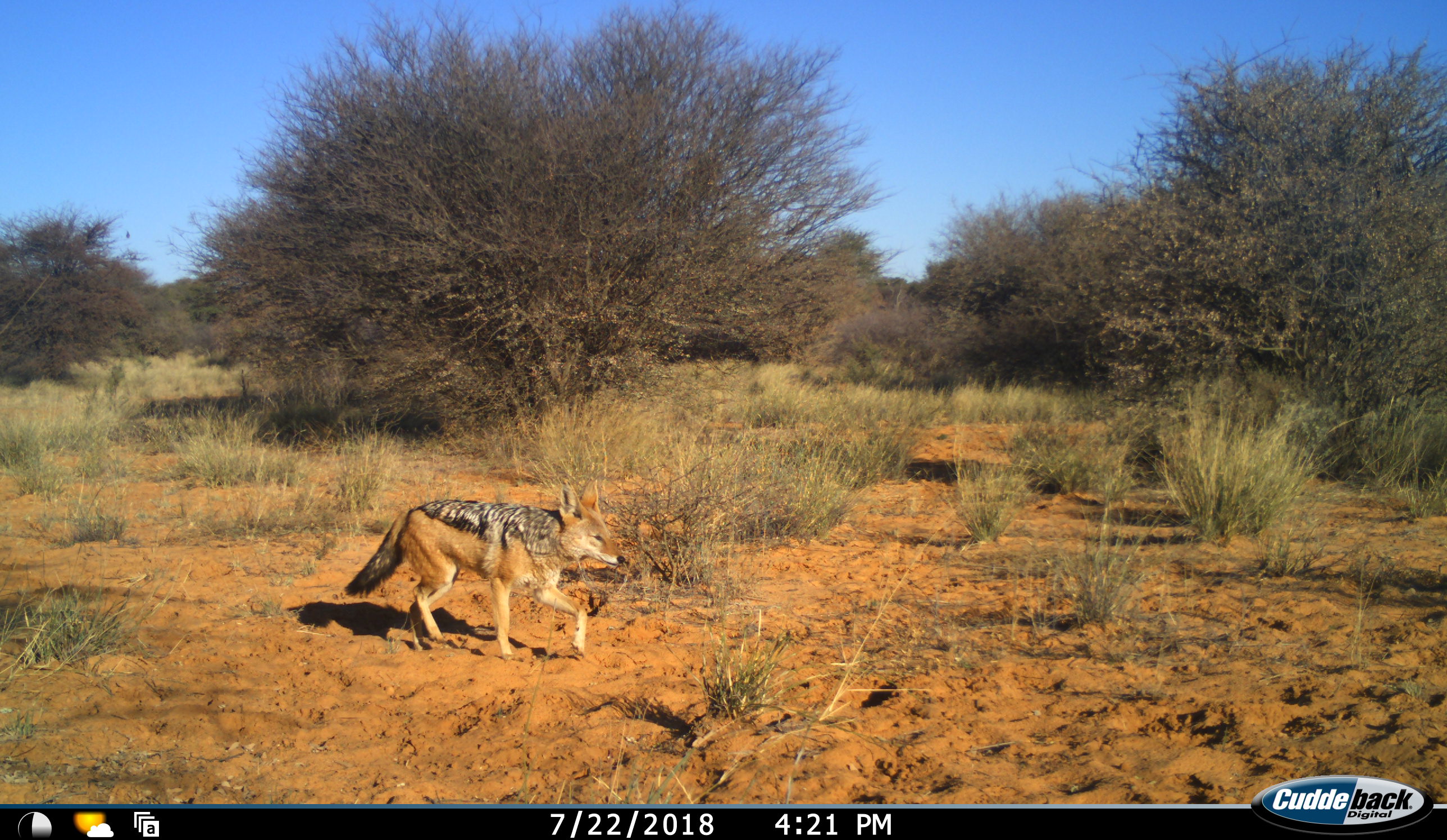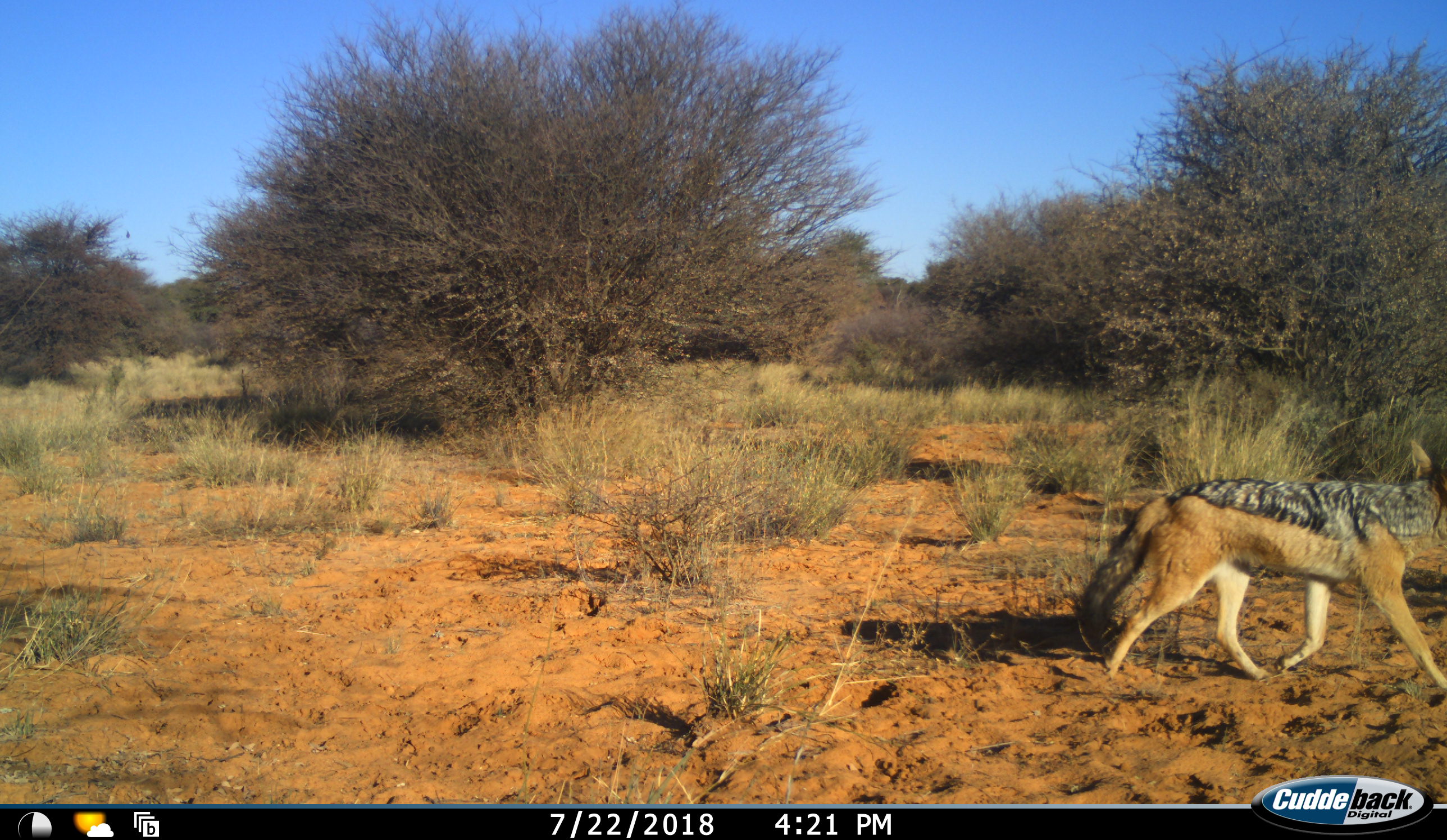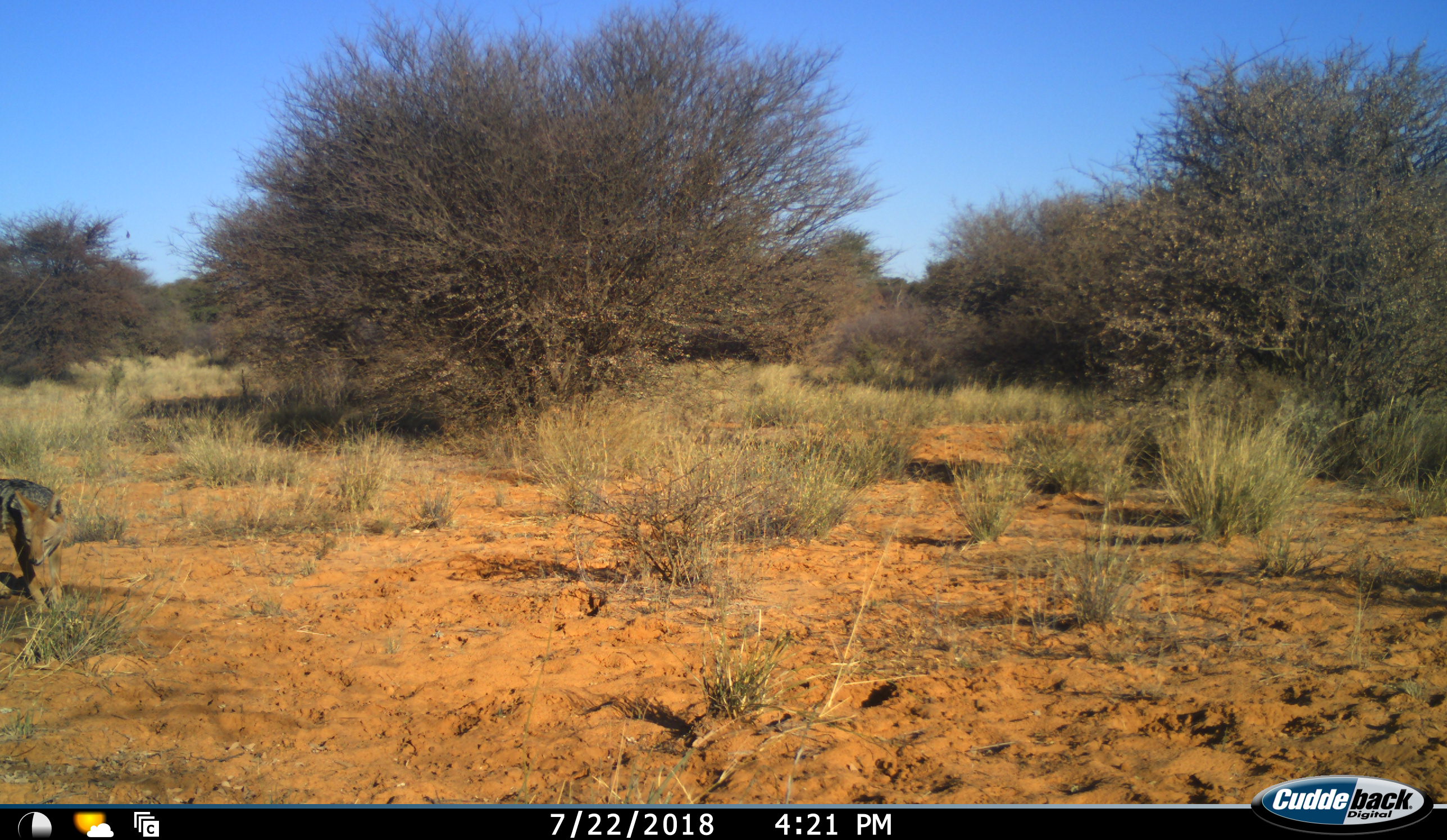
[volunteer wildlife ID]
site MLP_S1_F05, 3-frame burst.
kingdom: Animalia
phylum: Chordata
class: Mammalia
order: Carnivora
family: Canidae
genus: Lupulella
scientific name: Lupulella mesomelas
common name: black-backed jackal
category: jackalblackbacked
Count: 1.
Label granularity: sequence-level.